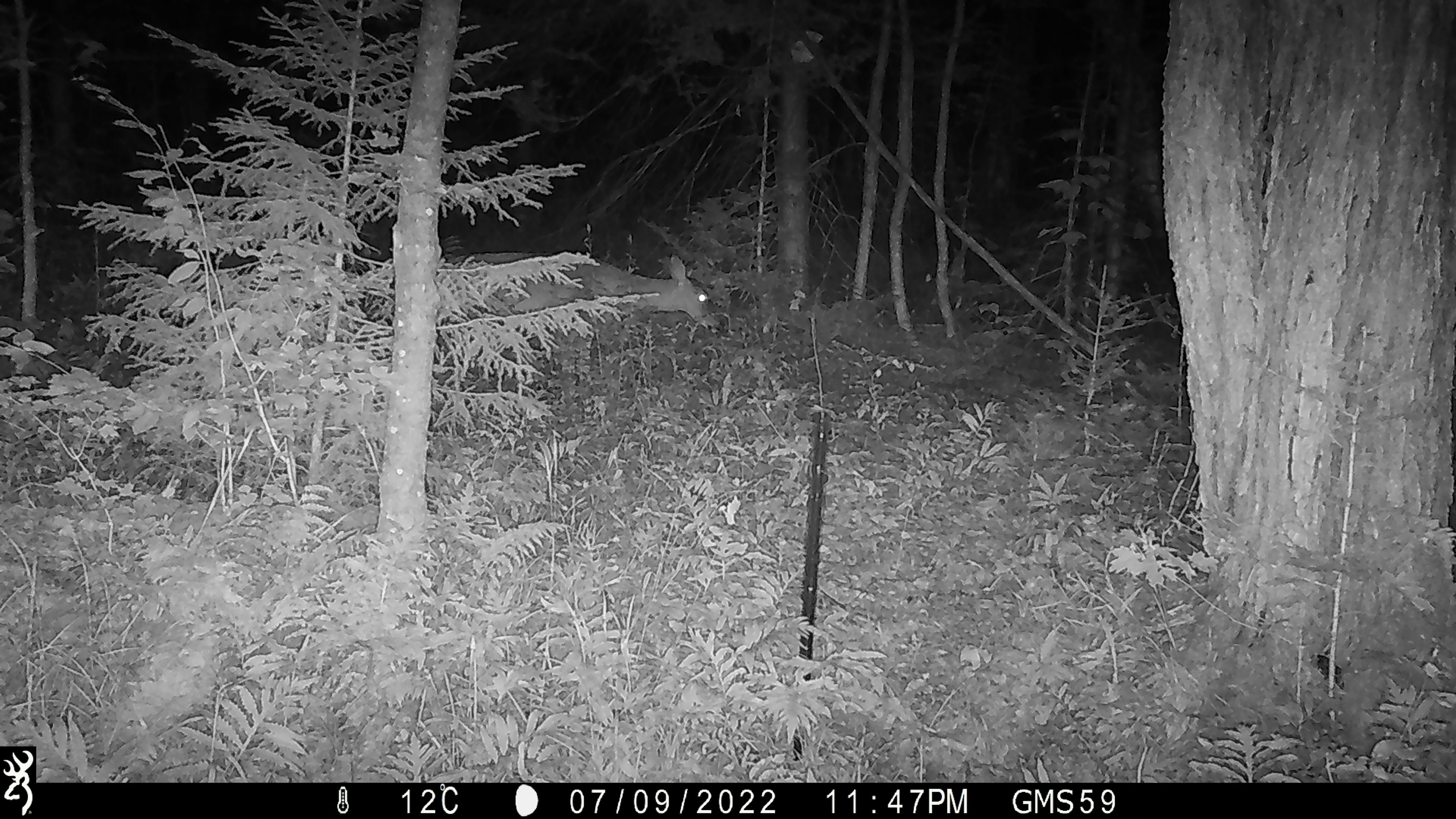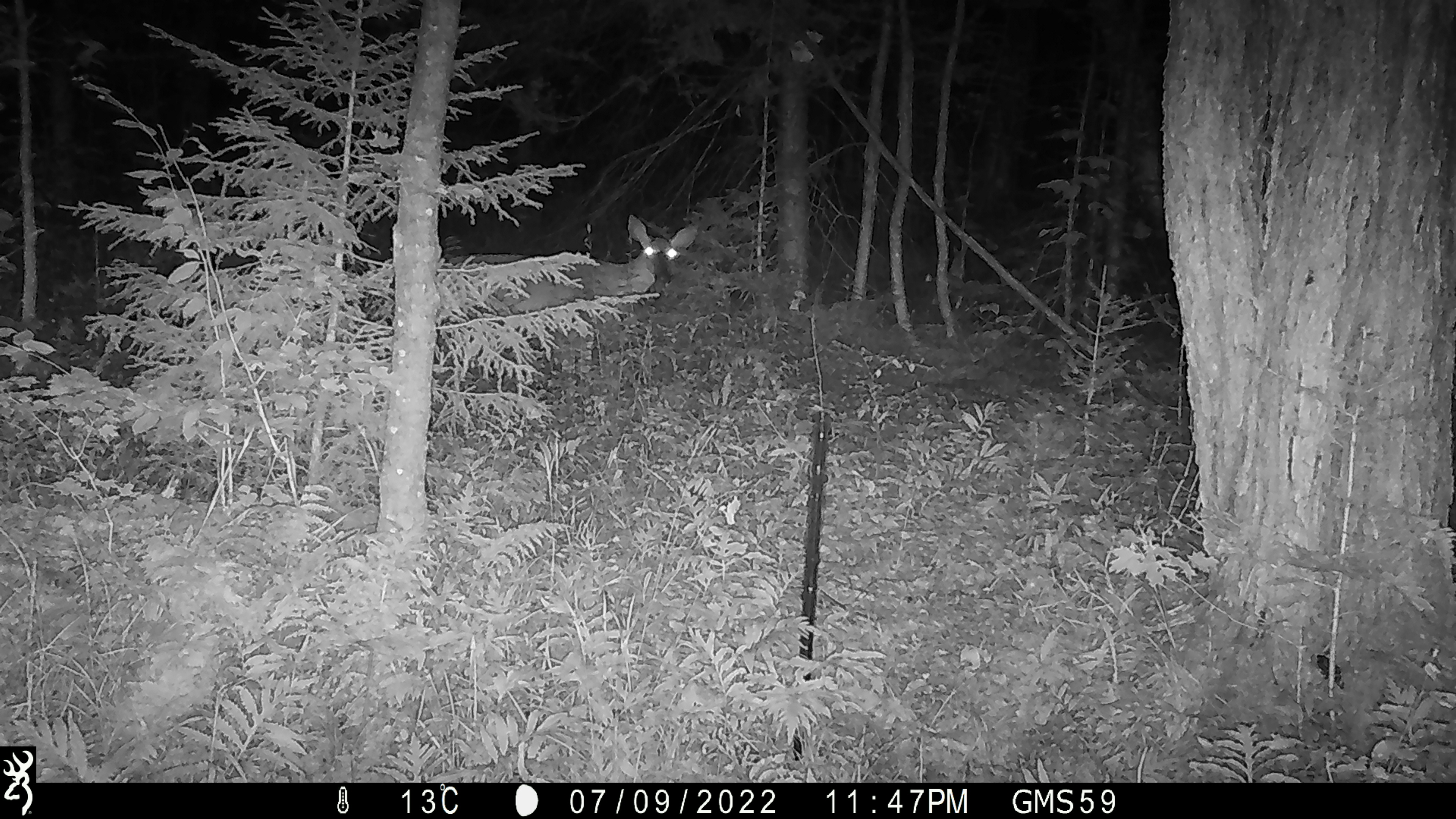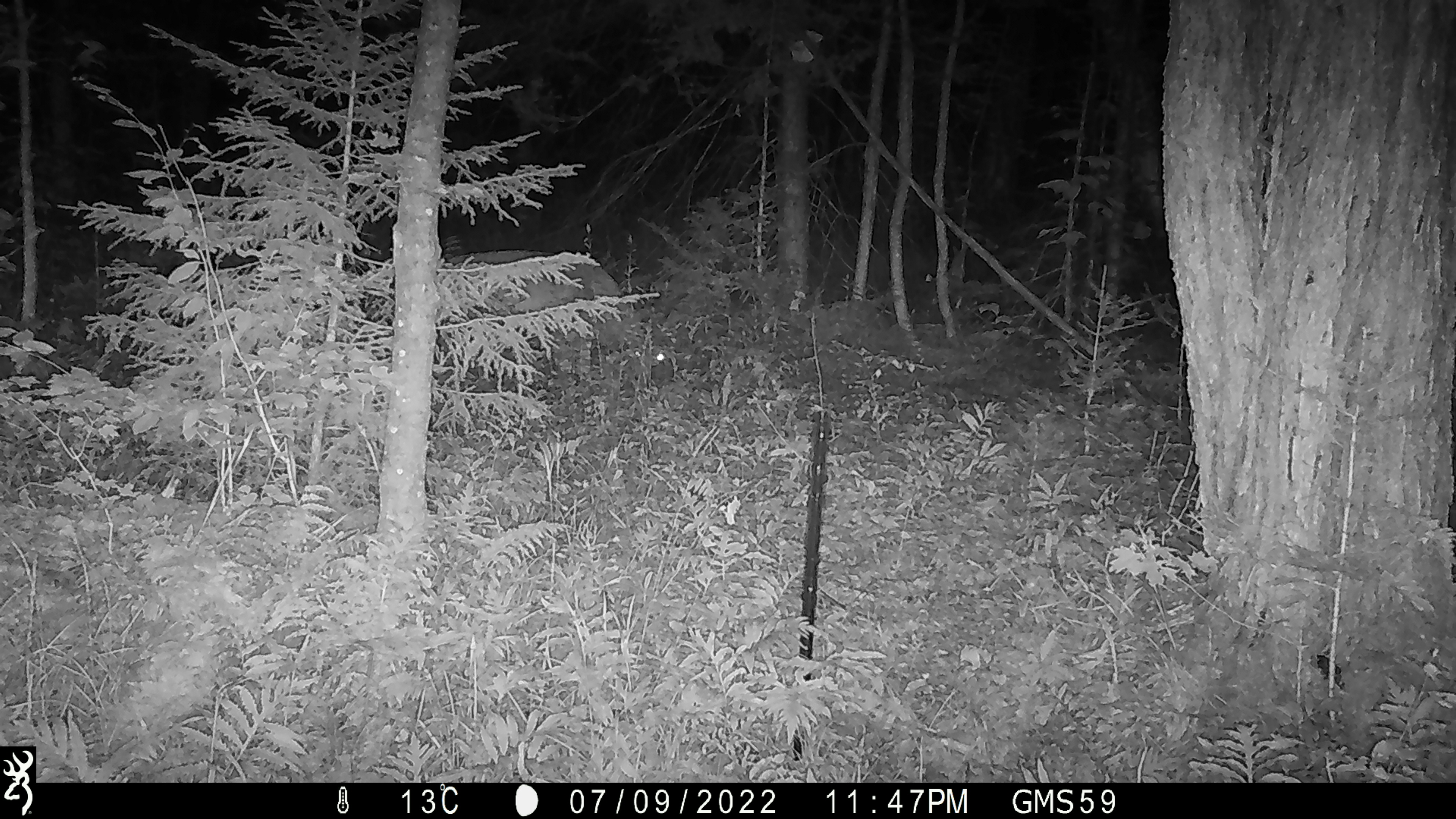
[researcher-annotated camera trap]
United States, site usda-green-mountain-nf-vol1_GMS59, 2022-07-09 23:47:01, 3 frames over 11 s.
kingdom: Animalia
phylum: Chordata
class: Mammalia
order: Artiodactyla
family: Cervidae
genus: Odocoileus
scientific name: Odocoileus virginianus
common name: white-tailed deer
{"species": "white-tailed deer (Odocoileus virginianus)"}